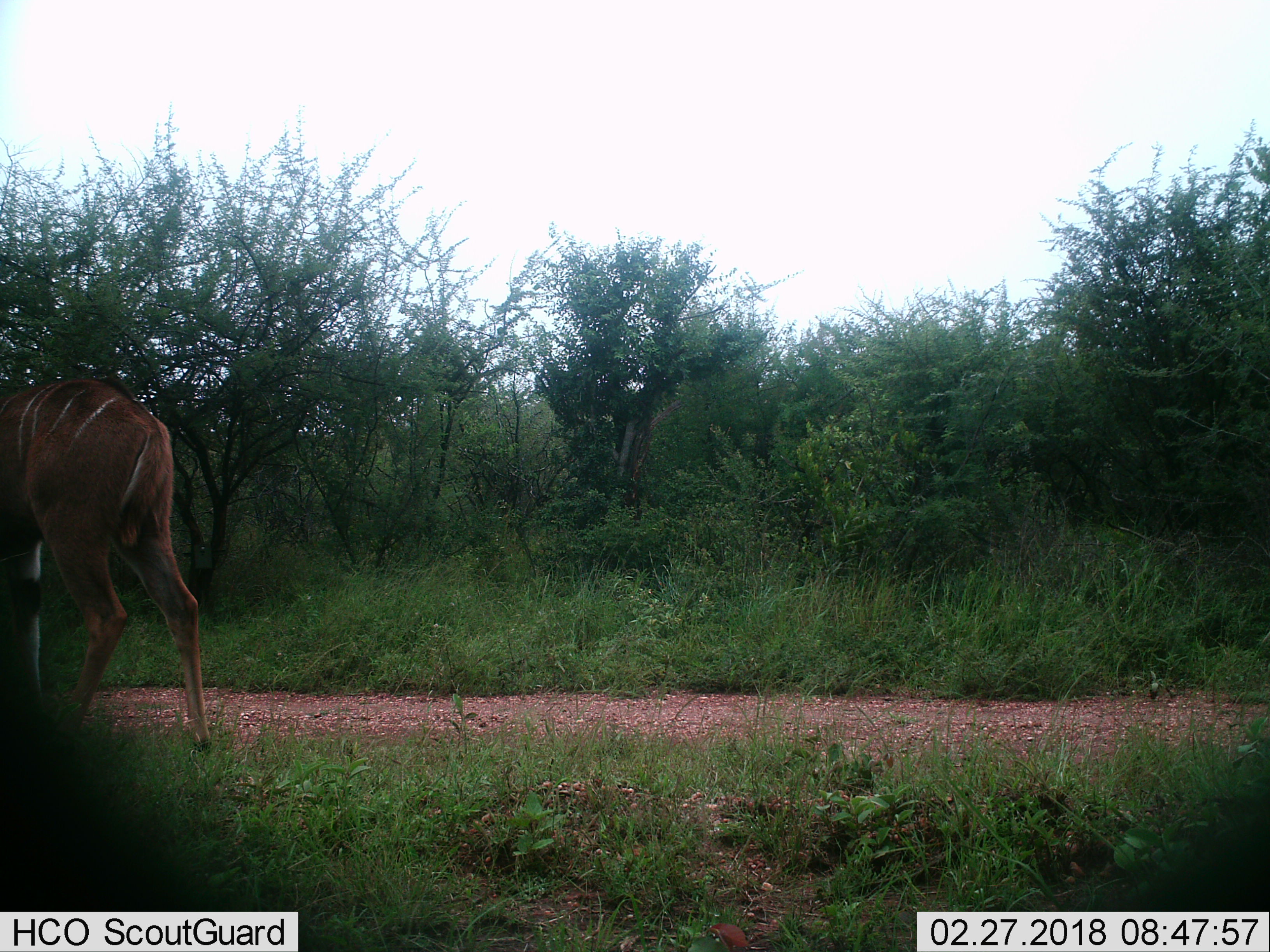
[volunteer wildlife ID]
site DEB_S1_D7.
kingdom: Animalia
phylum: Chordata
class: Mammalia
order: Artiodactyla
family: Bovidae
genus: Tragelaphus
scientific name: Tragelaphus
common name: kudu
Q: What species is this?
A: Kudu (Tragelaphus).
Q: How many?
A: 1.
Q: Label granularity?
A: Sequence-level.